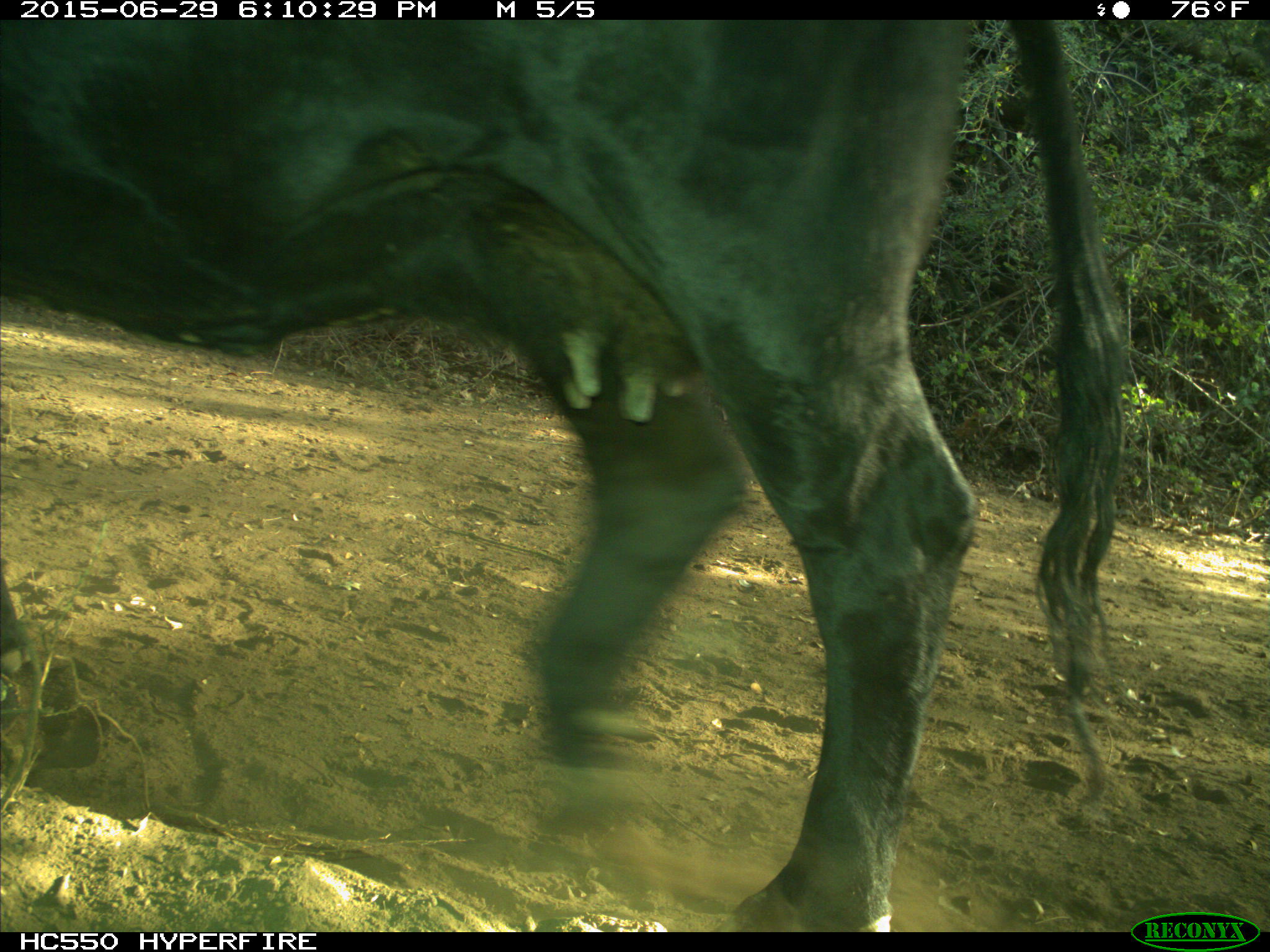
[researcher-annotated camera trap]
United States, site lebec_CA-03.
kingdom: Animalia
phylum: Chordata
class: Mammalia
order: Artiodactyla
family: Bovidae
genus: Bos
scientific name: Bos taurus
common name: domestic cow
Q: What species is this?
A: Bos taurus (domestic cow).